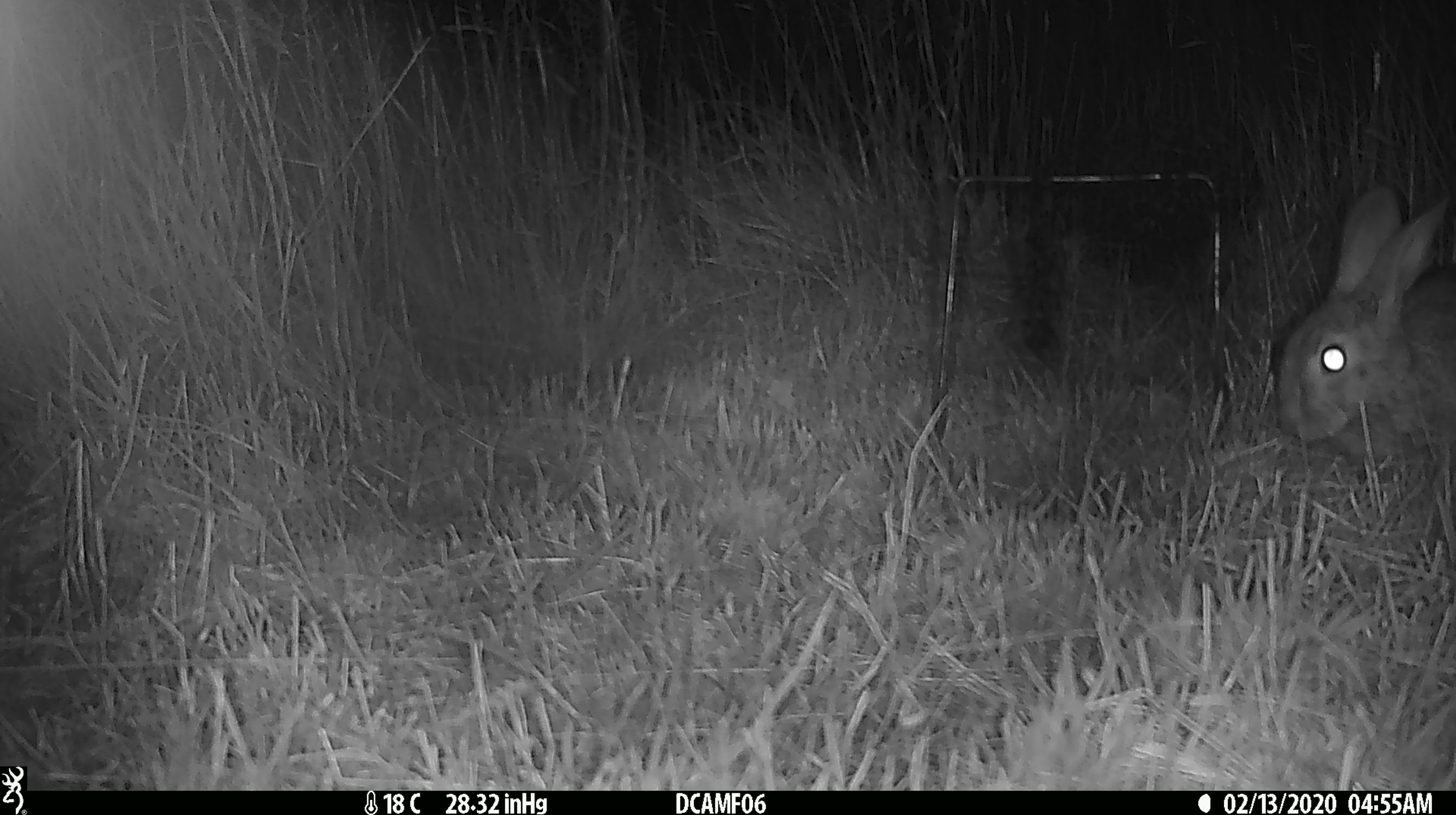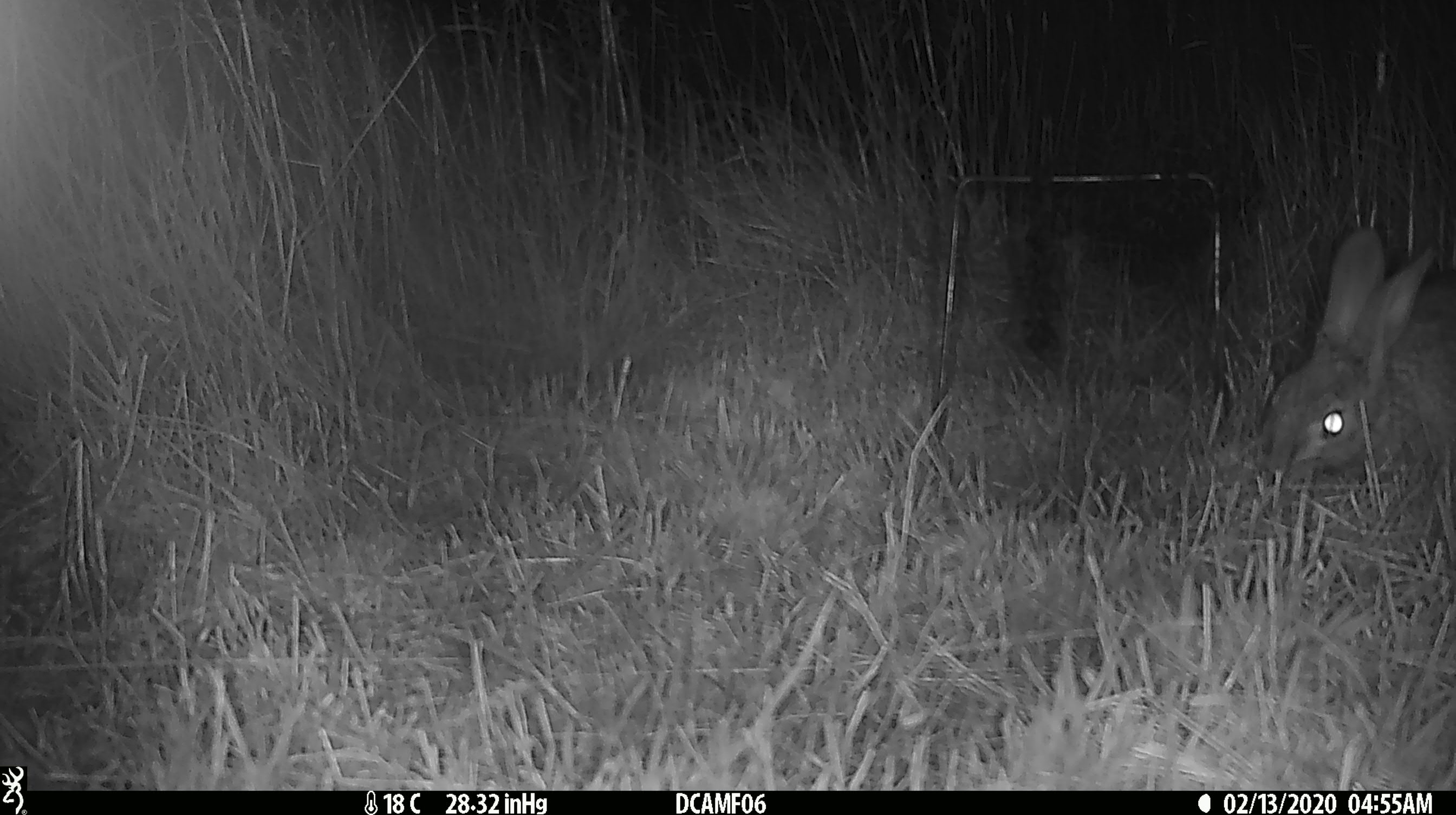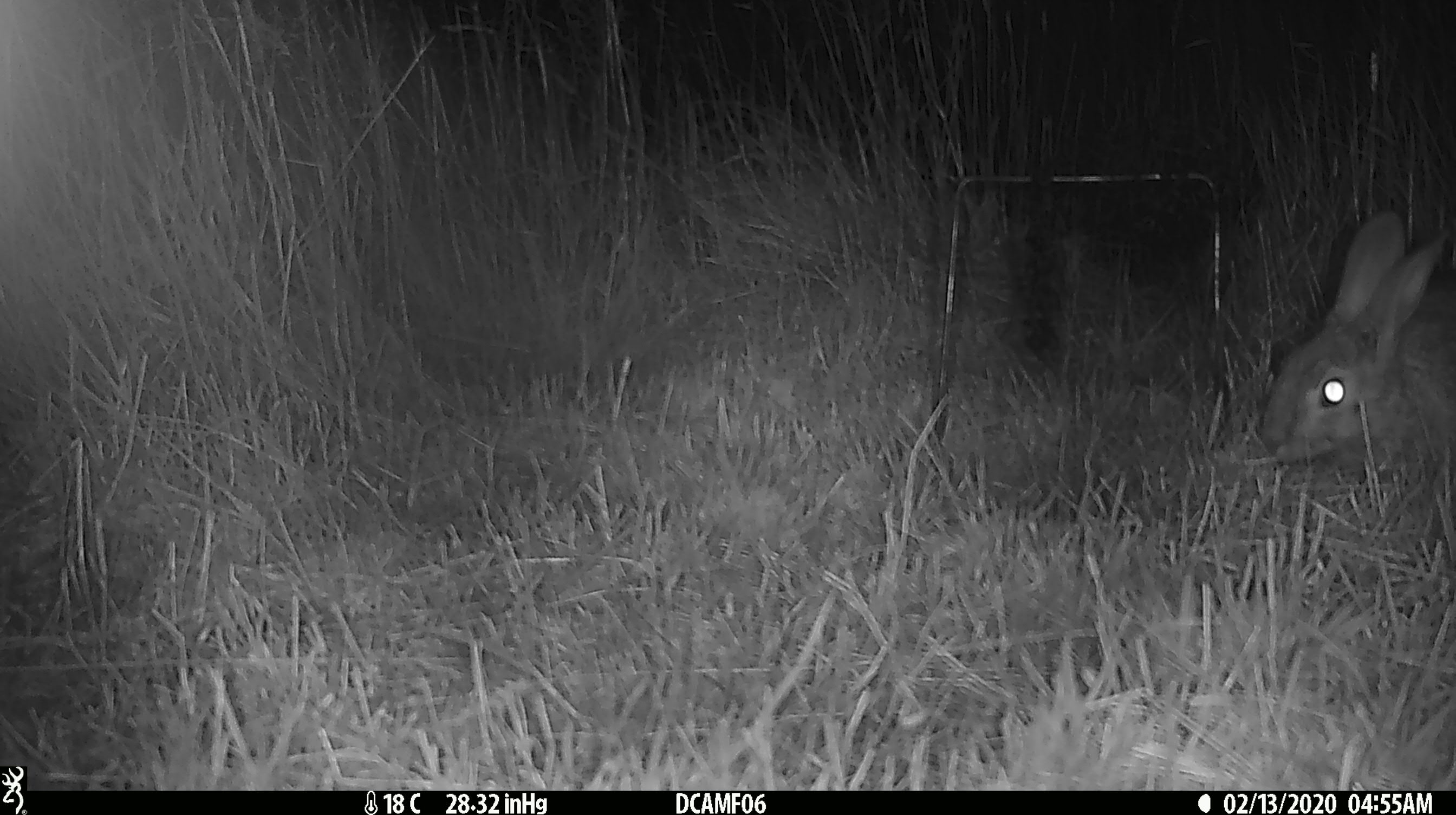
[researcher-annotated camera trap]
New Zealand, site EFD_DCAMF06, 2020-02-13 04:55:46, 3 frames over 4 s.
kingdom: Animalia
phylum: Chordata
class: Mammalia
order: Lagomorpha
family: Leporidae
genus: Oryctolagus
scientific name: Oryctolagus cuniculus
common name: european rabbit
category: rabbit